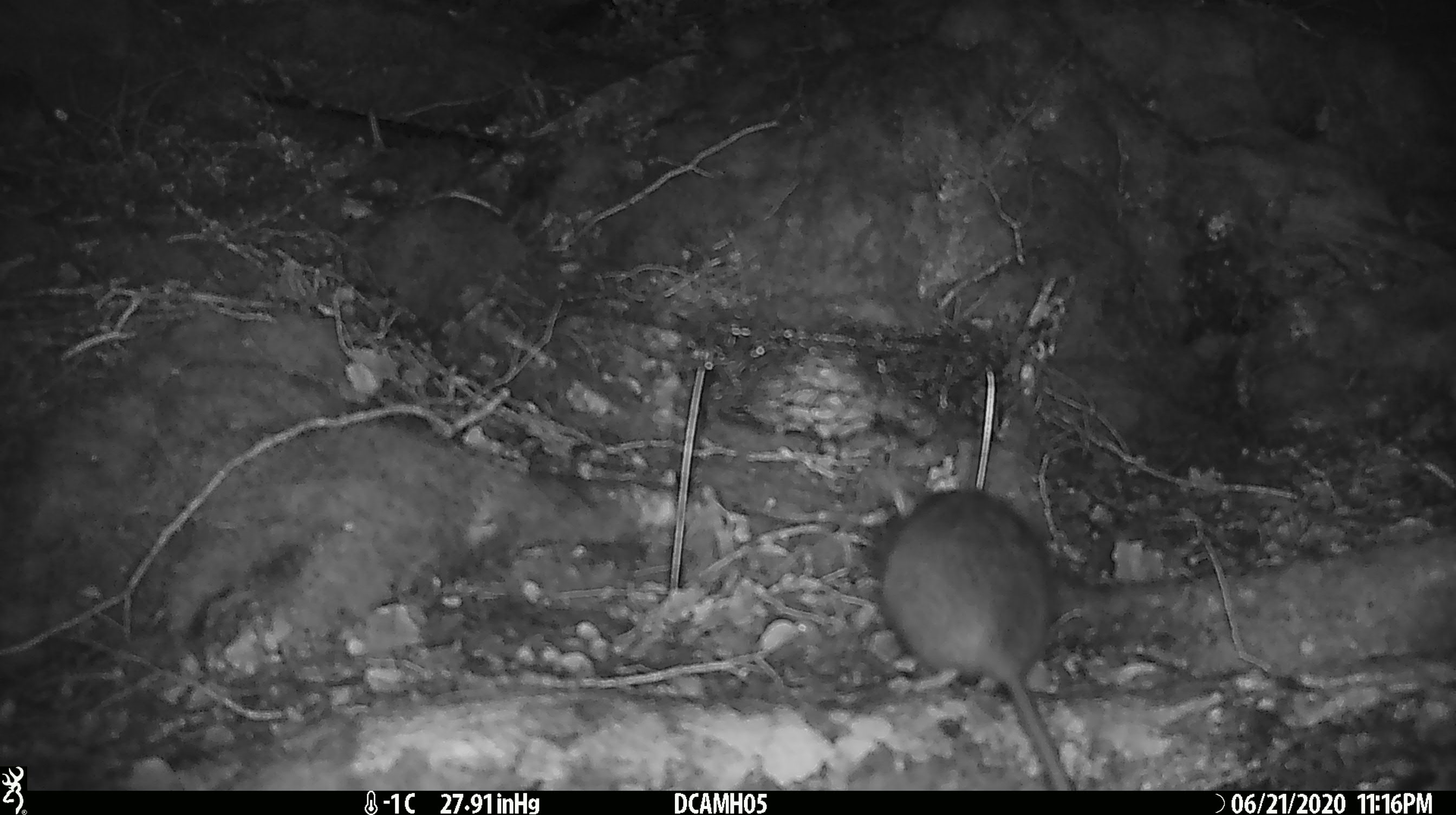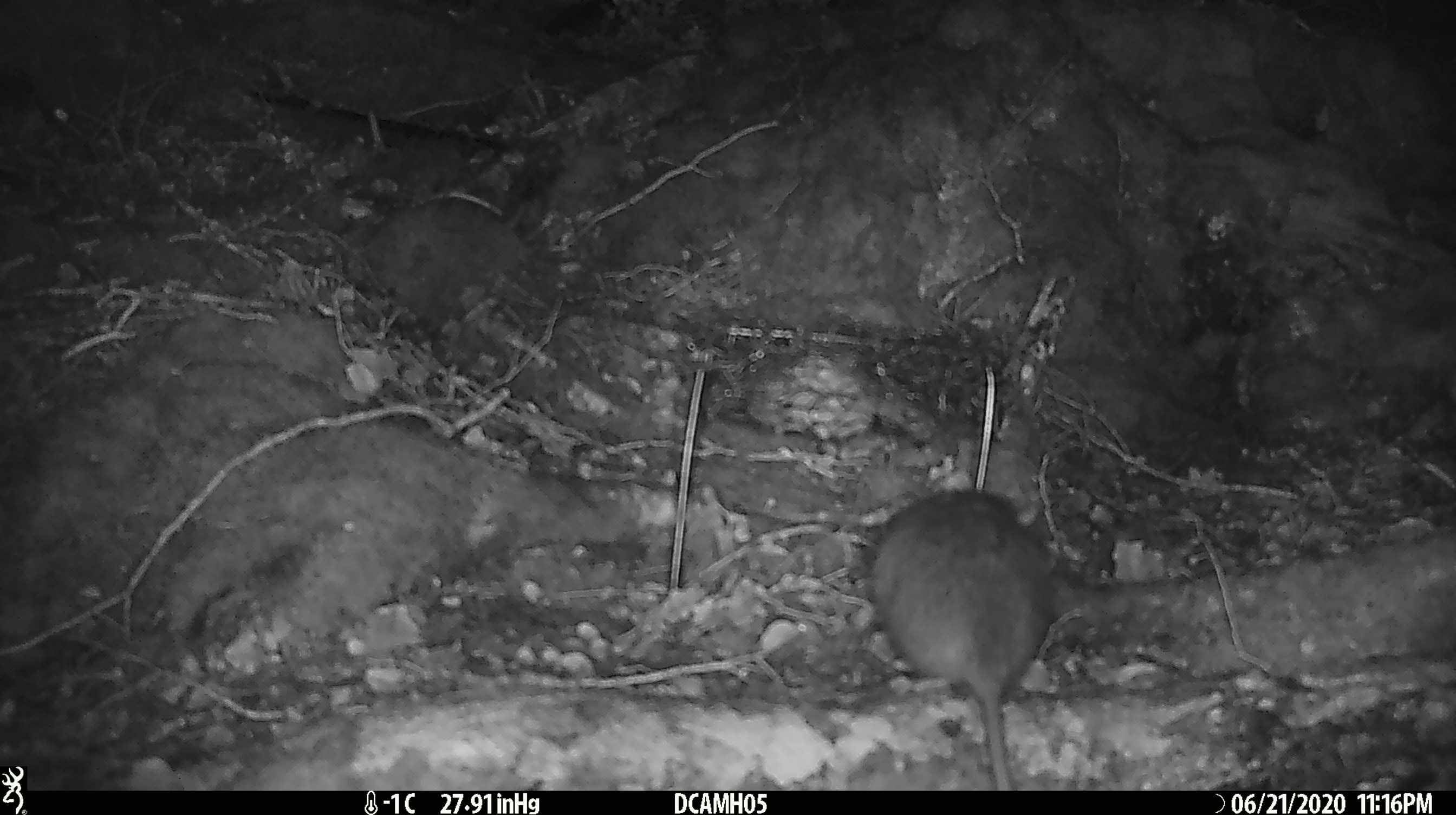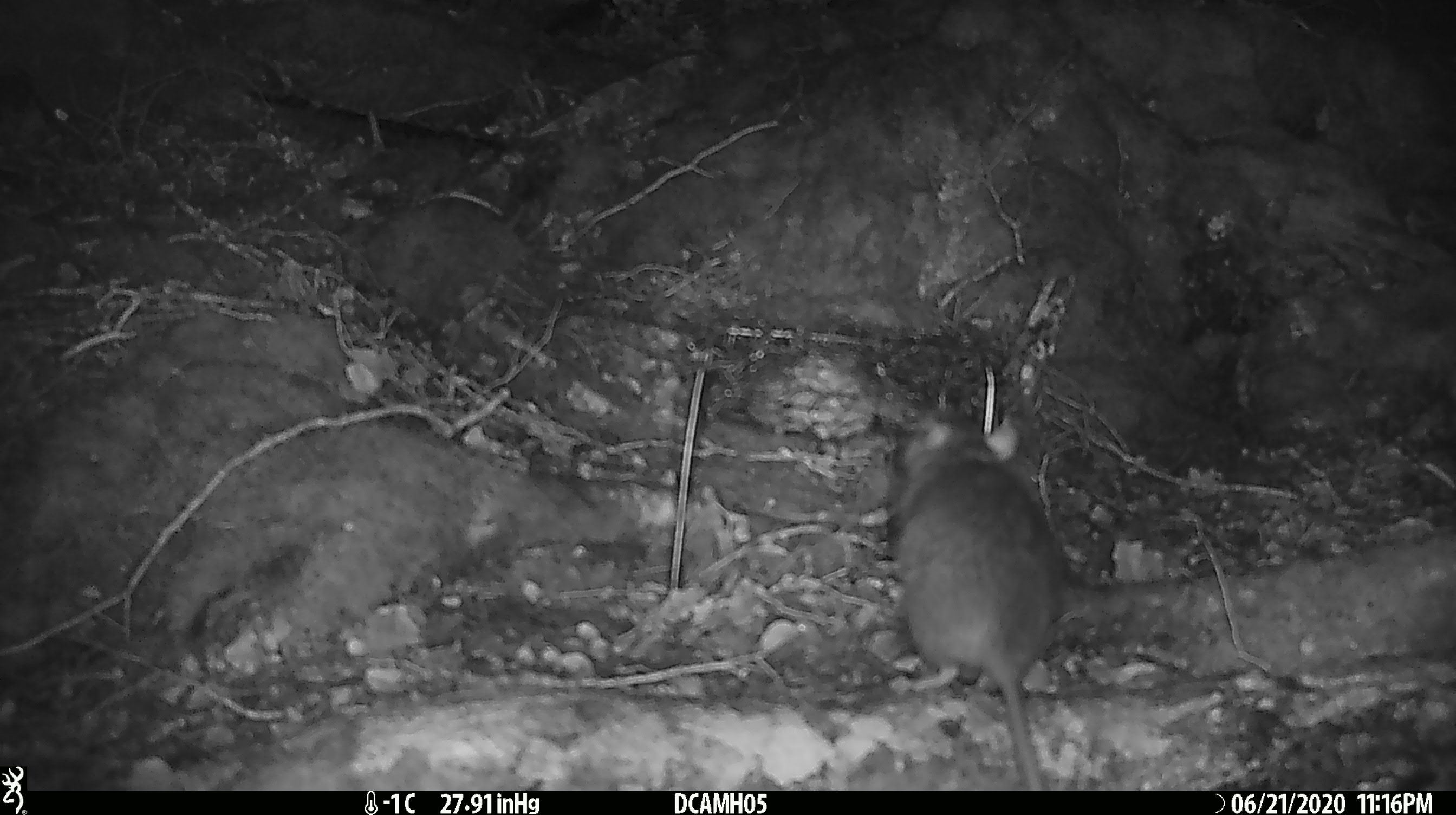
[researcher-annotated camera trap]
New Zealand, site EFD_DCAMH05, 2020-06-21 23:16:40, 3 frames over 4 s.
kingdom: Animalia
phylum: Chordata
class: Mammalia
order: Rodentia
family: Muridae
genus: Rattus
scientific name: Rattus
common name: rat